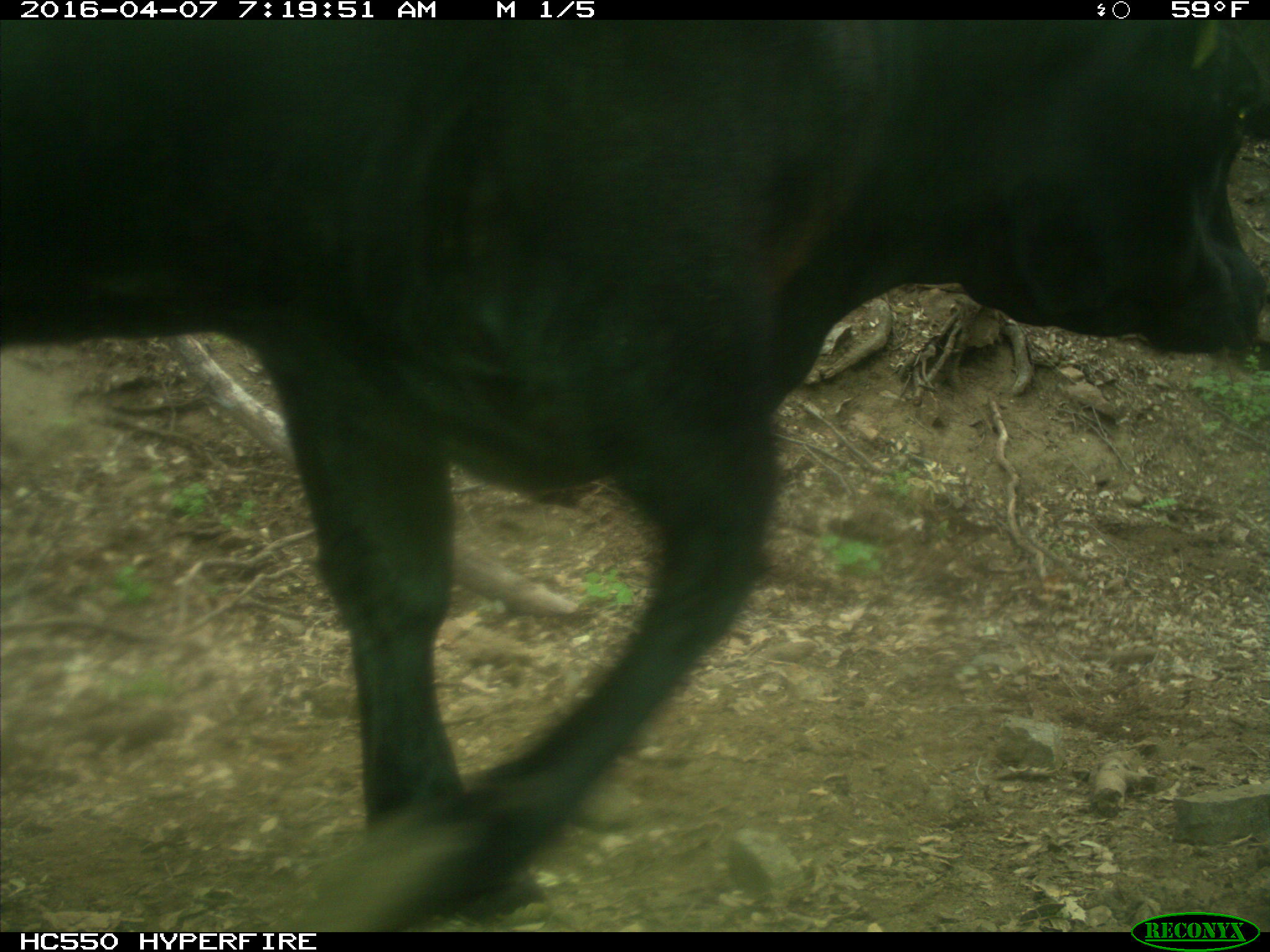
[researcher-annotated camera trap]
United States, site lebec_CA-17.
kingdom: Animalia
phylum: Chordata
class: Mammalia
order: Artiodactyla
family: Bovidae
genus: Bos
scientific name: Bos taurus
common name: domestic cow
Bos taurus (domestic cow).